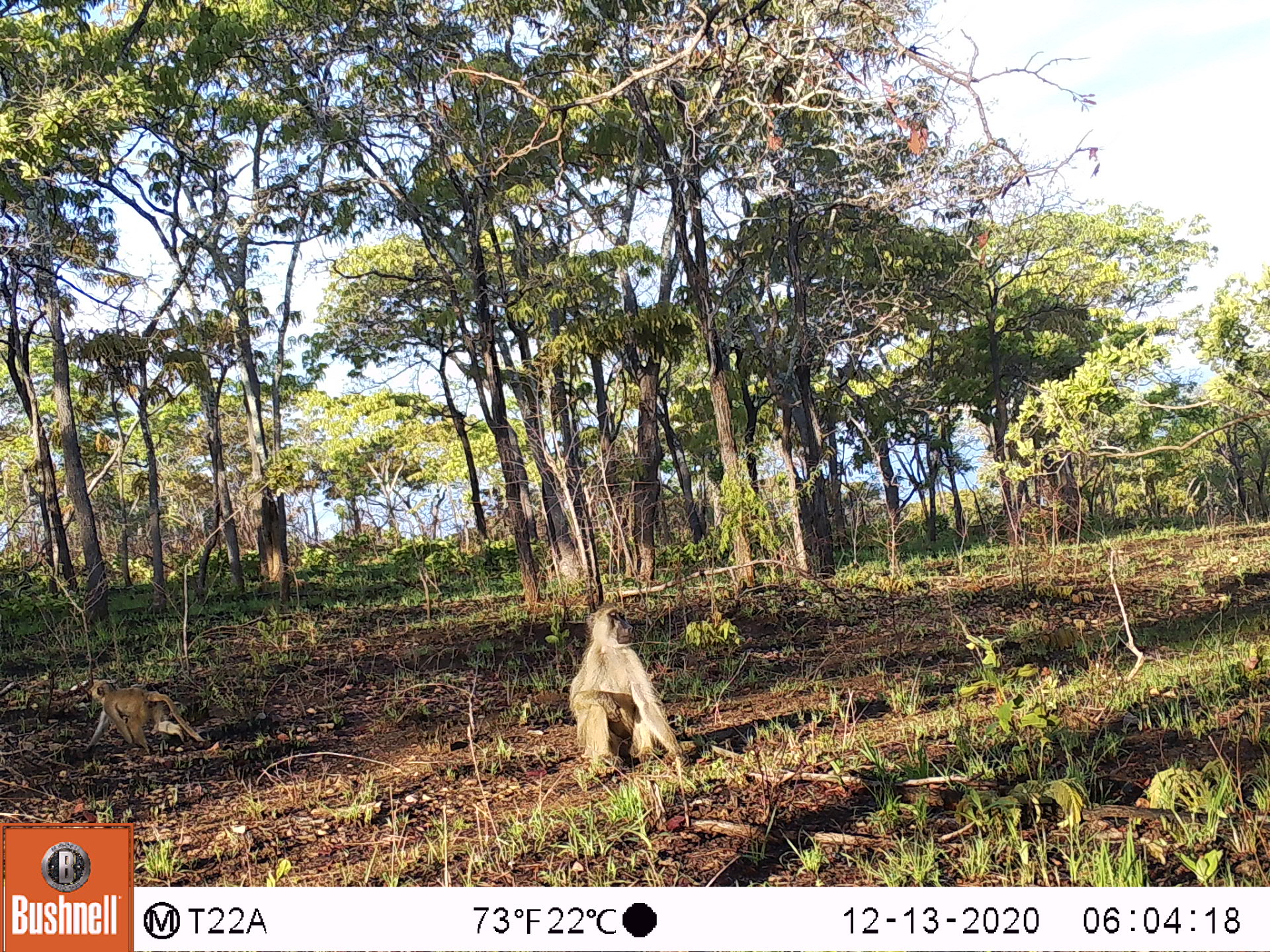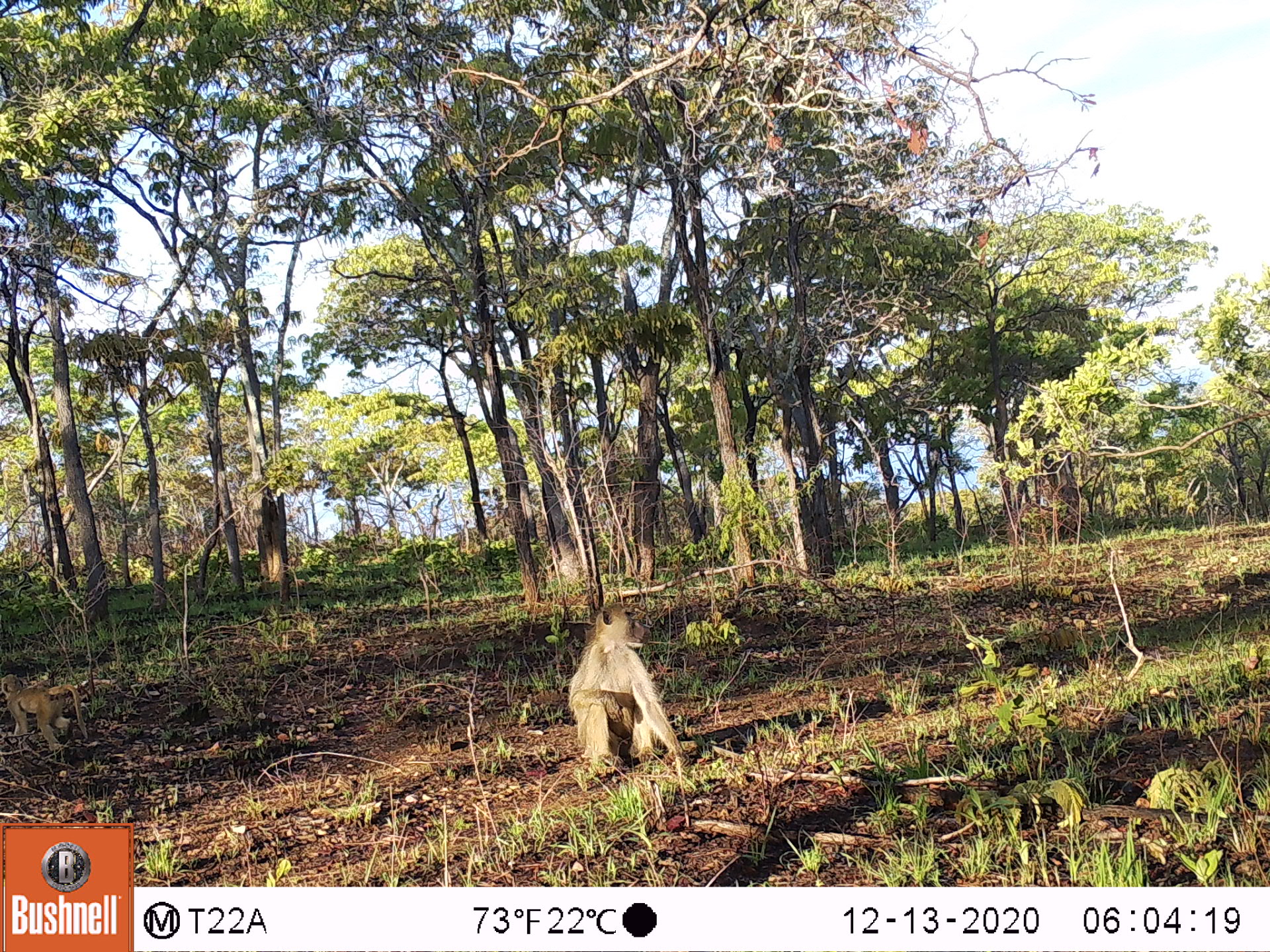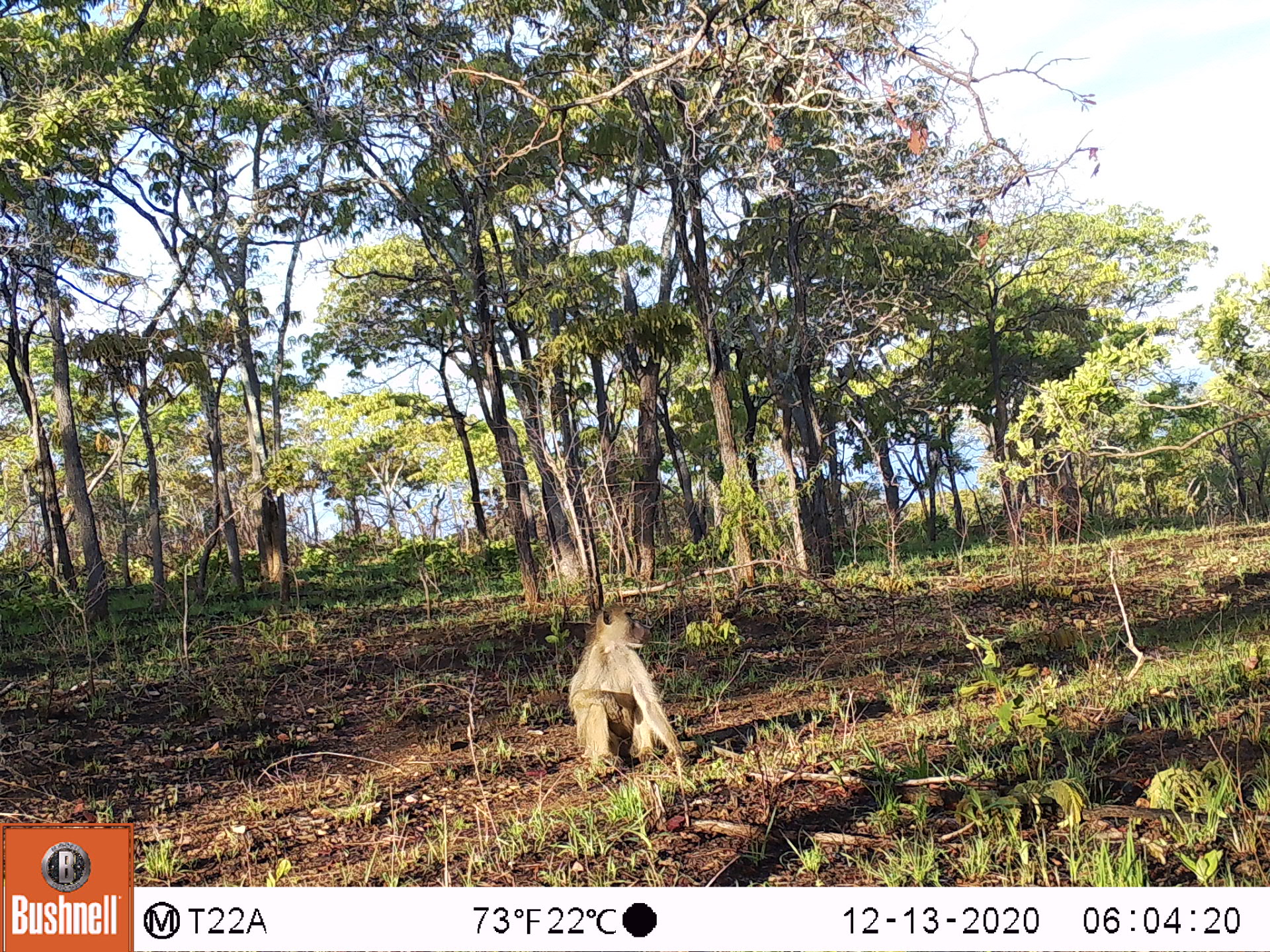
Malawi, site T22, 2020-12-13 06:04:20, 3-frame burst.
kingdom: Animalia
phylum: Chordata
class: Mammalia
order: Primates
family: Cercopithecidae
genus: Papio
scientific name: Papio cynocephalus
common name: yellow baboon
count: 2